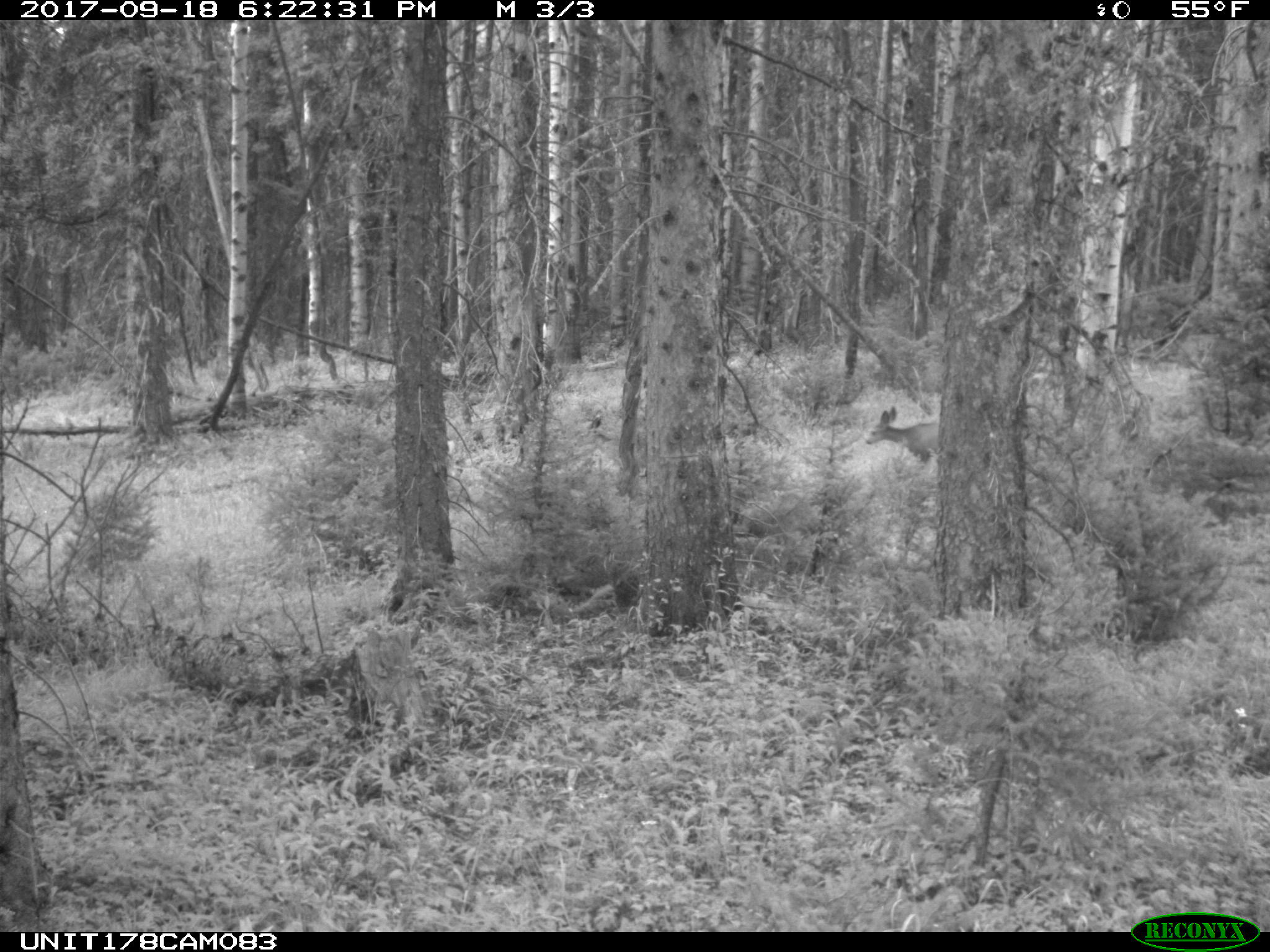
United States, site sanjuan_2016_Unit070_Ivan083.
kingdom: Animalia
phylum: Chordata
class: Mammalia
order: Artiodactyla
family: Cervidae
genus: Odocoileus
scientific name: Odocoileus hemionus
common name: mule deer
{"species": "Odocoileus hemionus (mule deer)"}